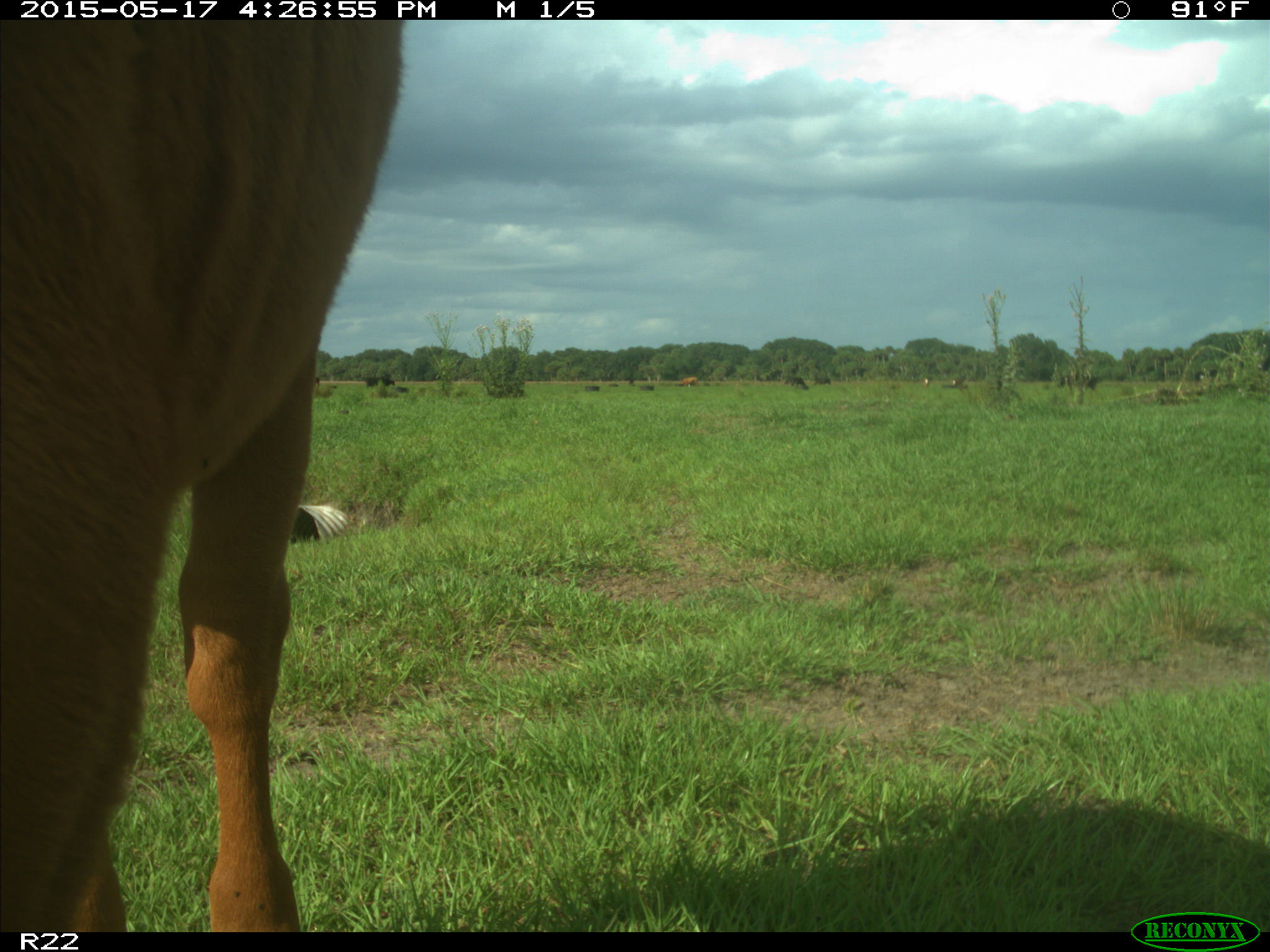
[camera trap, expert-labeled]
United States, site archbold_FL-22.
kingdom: Animalia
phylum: Chordata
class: Mammalia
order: Artiodactyla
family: Bovidae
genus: Bos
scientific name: Bos taurus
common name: domestic cow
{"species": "Bos taurus (domestic cow)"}